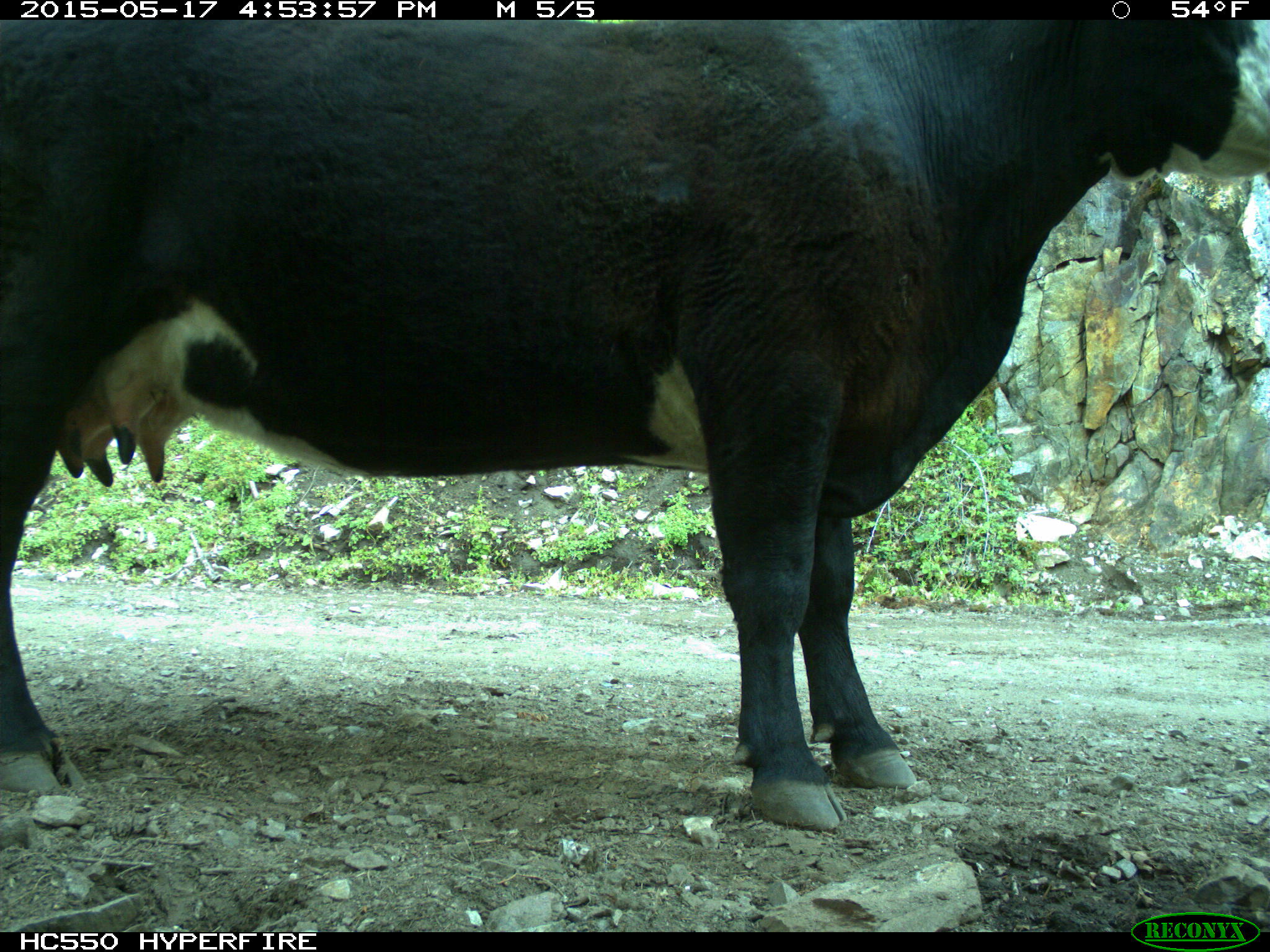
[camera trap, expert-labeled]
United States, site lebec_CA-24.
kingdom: Animalia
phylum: Chordata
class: Mammalia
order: Artiodactyla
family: Bovidae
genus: Bos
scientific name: Bos taurus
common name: domestic cow